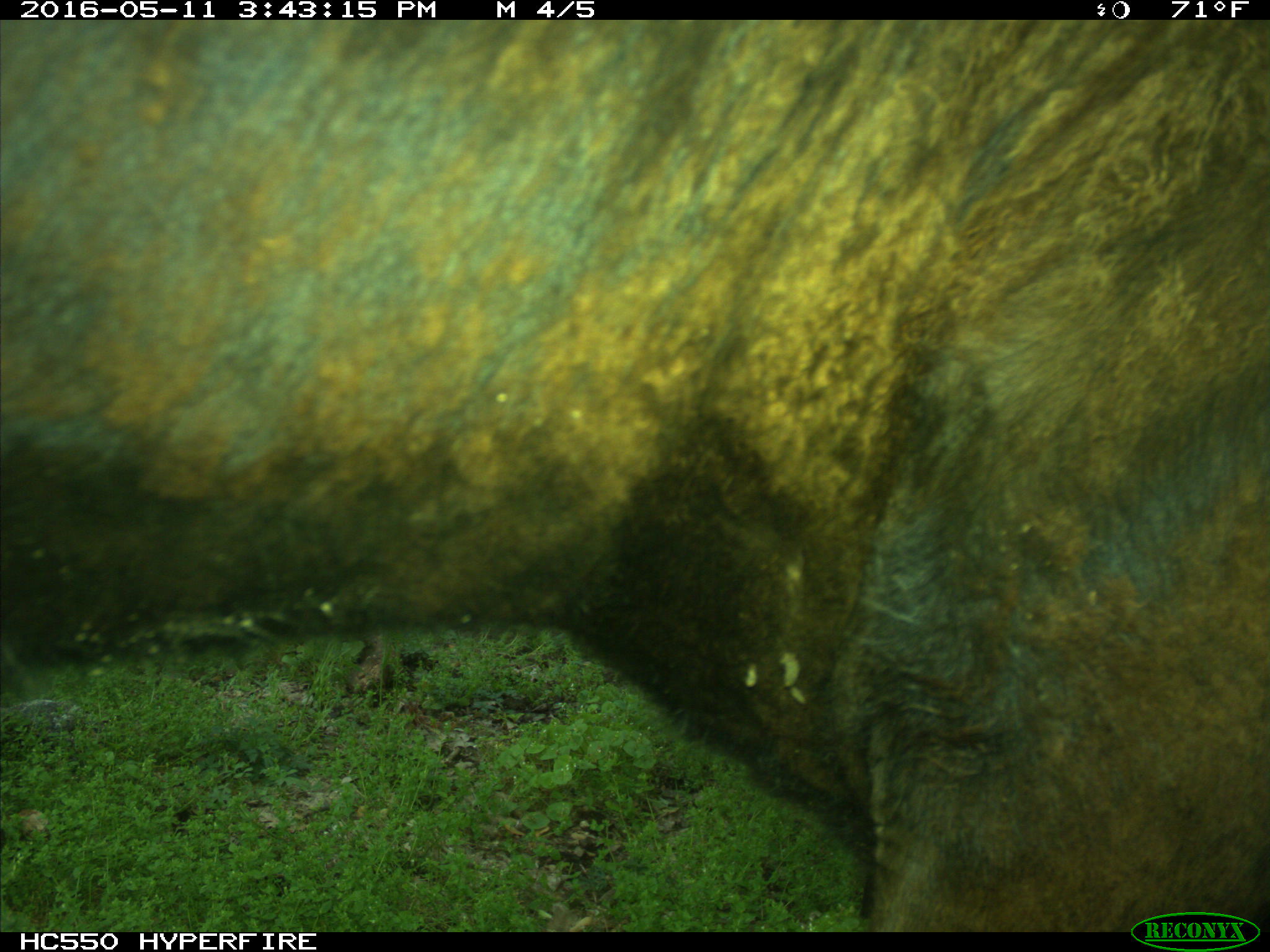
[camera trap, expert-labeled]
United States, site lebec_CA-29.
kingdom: Animalia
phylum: Chordata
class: Mammalia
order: Artiodactyla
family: Bovidae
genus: Bos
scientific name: Bos taurus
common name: domestic cow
Bos taurus (domestic cow).